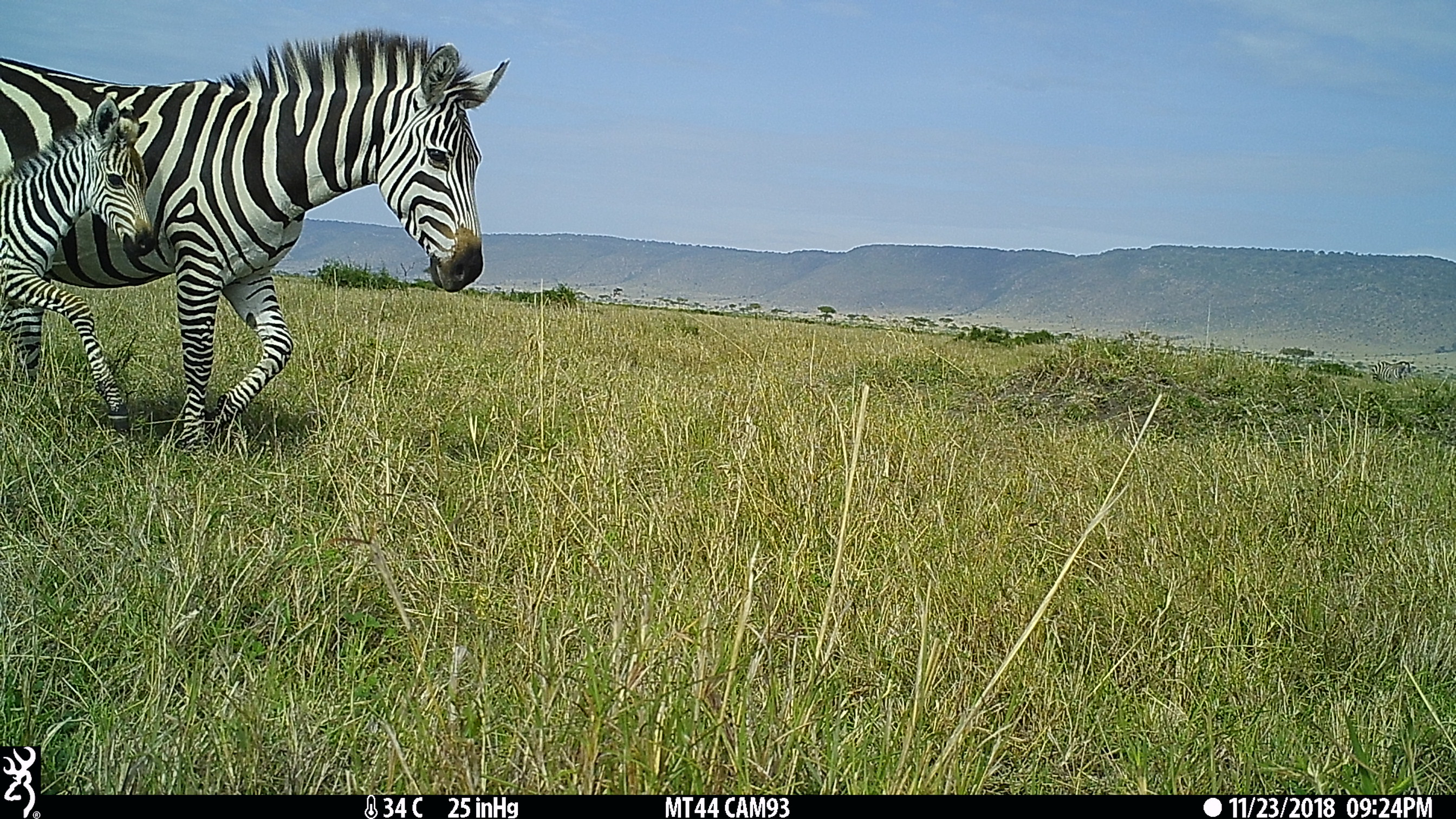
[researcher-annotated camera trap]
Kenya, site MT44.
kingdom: Animalia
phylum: Chordata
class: Mammalia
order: Perissodactyla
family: Equidae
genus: Equus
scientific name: Equus quagga burchellii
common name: burchell's zebra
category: zebra